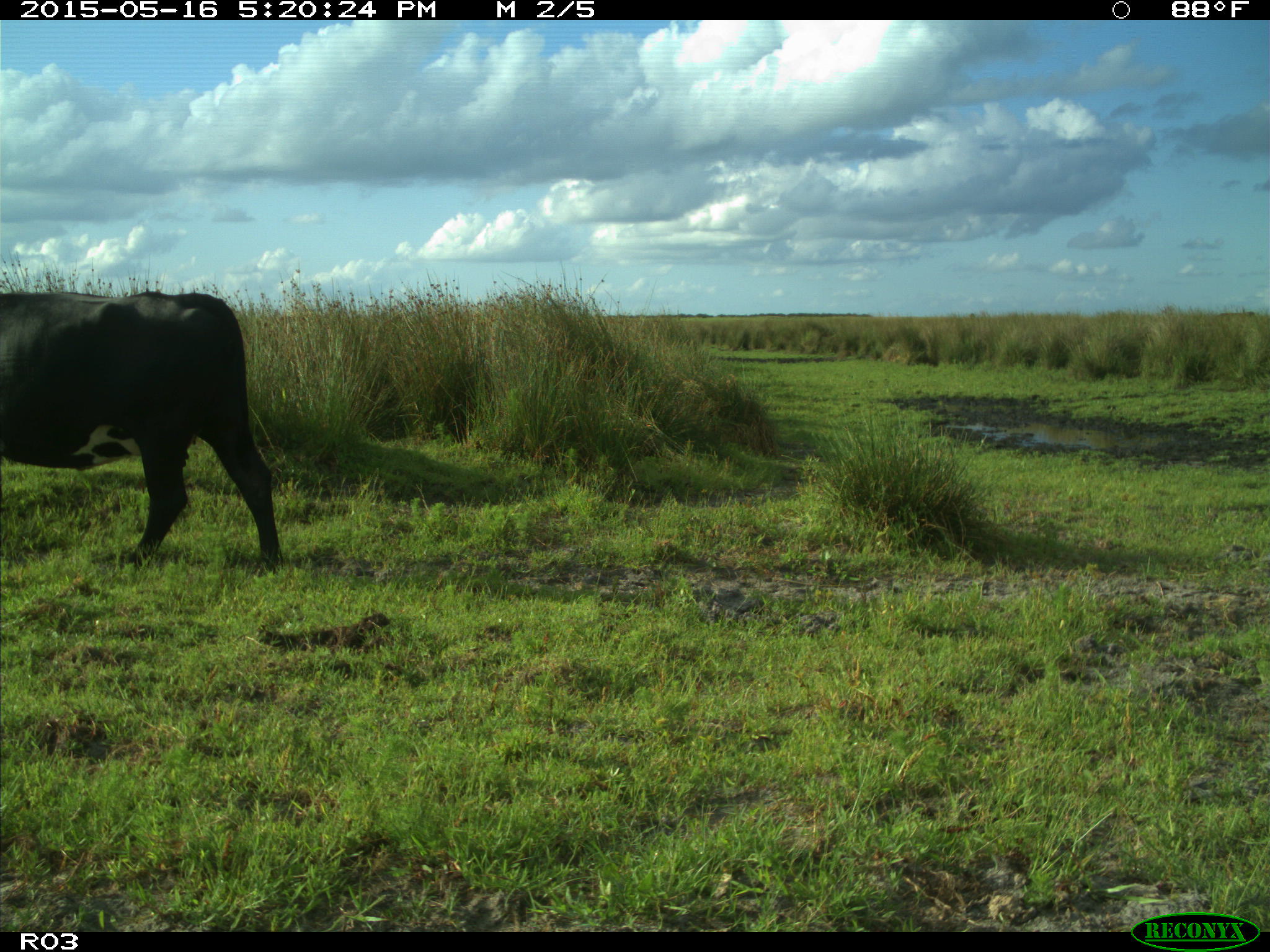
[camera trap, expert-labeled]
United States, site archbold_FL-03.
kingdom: Animalia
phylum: Chordata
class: Mammalia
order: Artiodactyla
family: Bovidae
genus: Bos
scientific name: Bos taurus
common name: domestic cow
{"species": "Bos taurus (domestic cow)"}